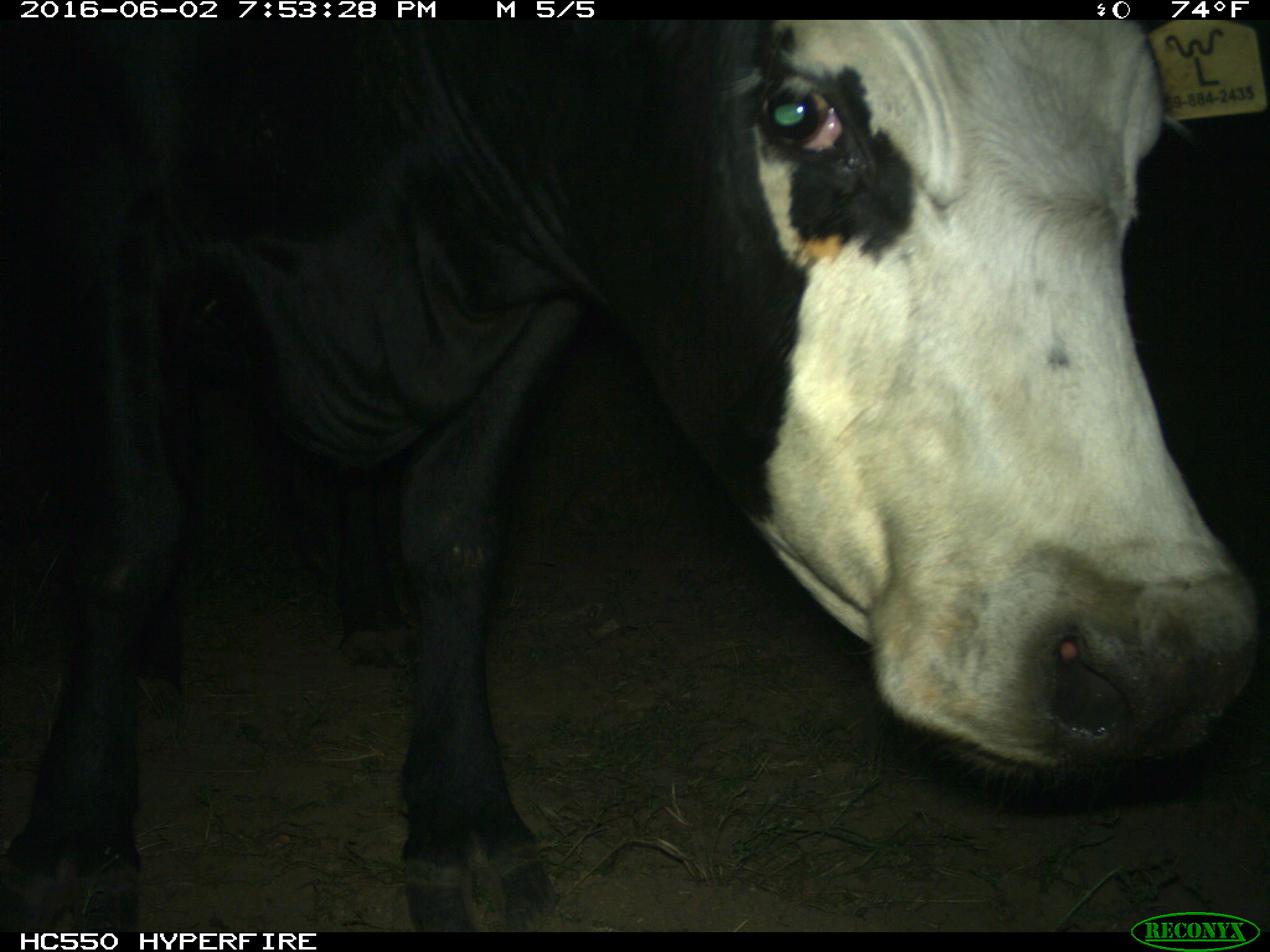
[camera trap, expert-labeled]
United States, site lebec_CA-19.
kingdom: Animalia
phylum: Chordata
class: Mammalia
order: Artiodactyla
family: Bovidae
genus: Bos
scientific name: Bos taurus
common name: domestic cow